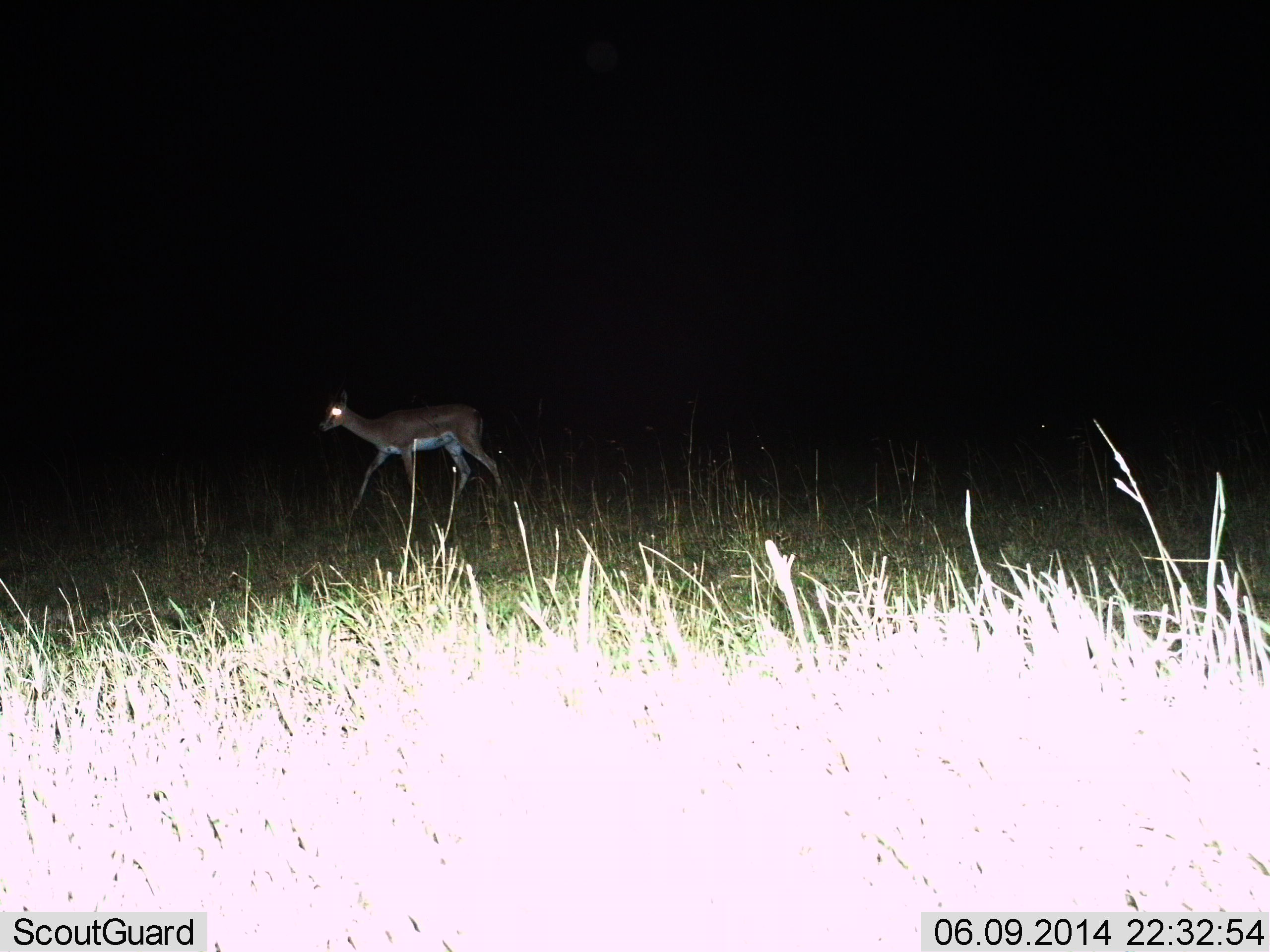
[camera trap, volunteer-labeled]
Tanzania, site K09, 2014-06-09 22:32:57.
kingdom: Animalia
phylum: Chordata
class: Mammalia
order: Artiodactyla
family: Bovidae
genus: Nanger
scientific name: Nanger granti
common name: grant's gazelle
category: gazellegrants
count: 1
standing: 10%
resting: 0%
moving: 90%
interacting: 0%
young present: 0%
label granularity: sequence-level